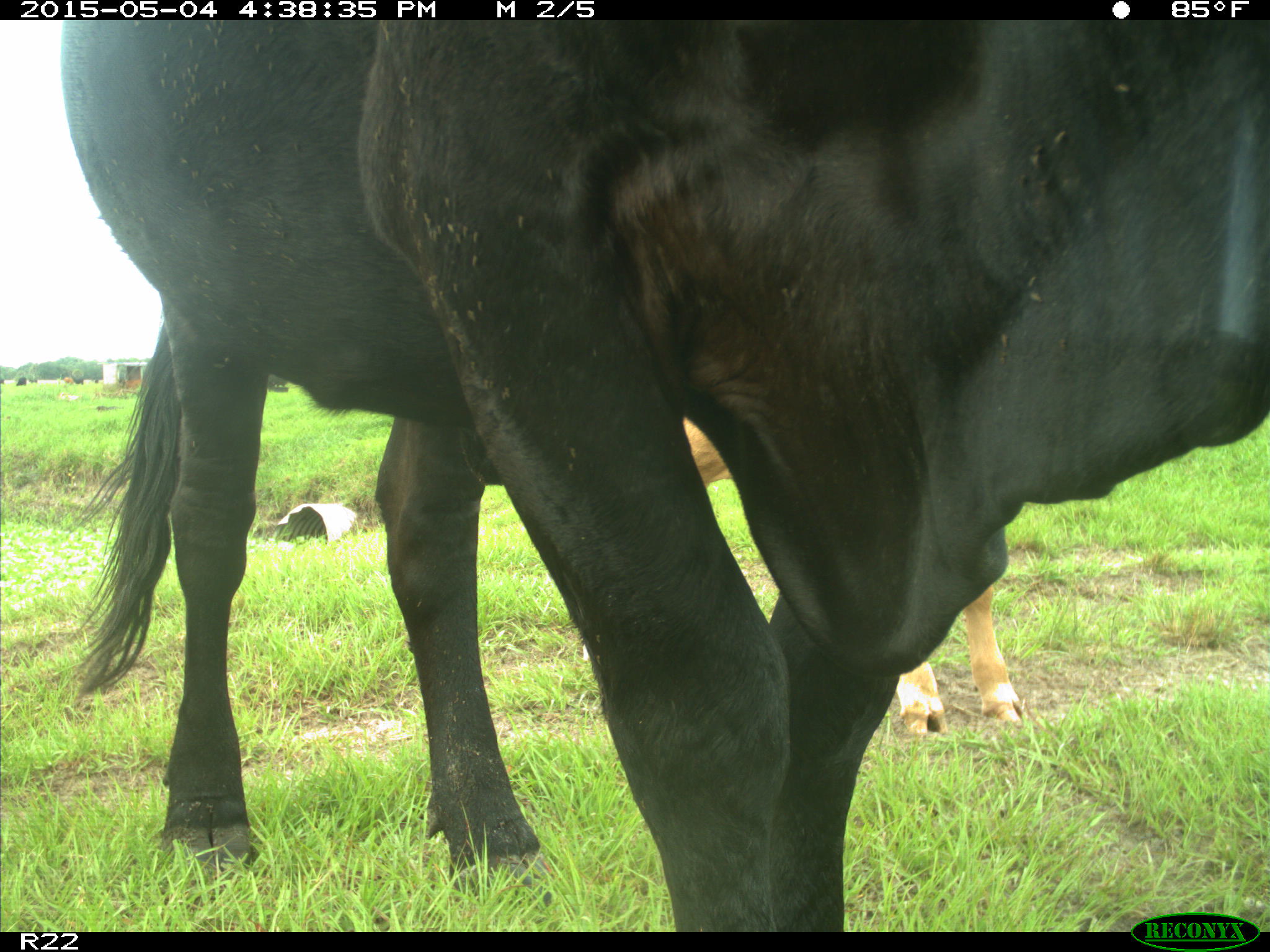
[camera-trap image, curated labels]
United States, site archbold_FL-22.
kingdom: Animalia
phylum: Chordata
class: Mammalia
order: Artiodactyla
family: Bovidae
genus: Bos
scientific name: Bos taurus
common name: domestic cow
Bos taurus (domestic cow).